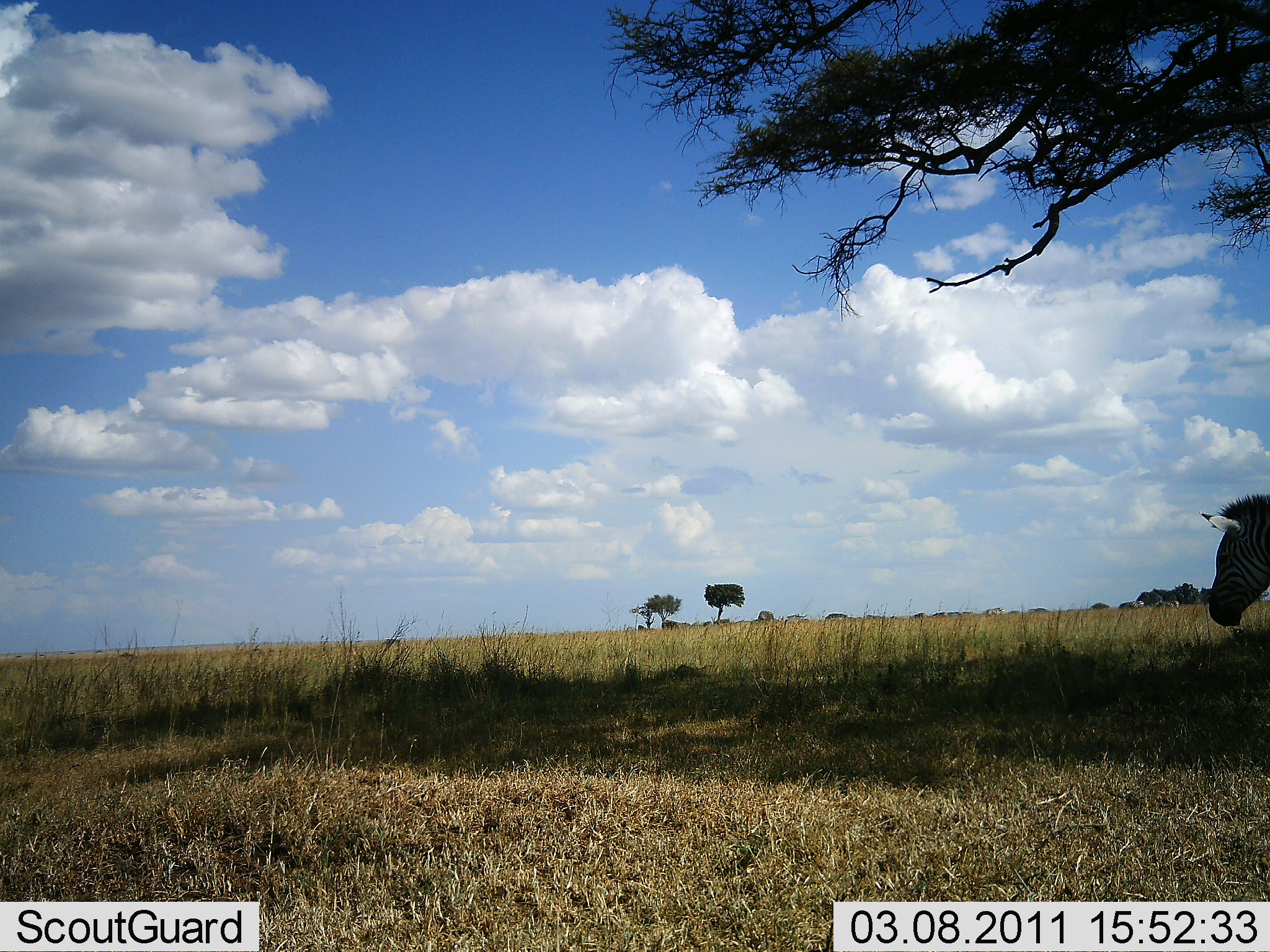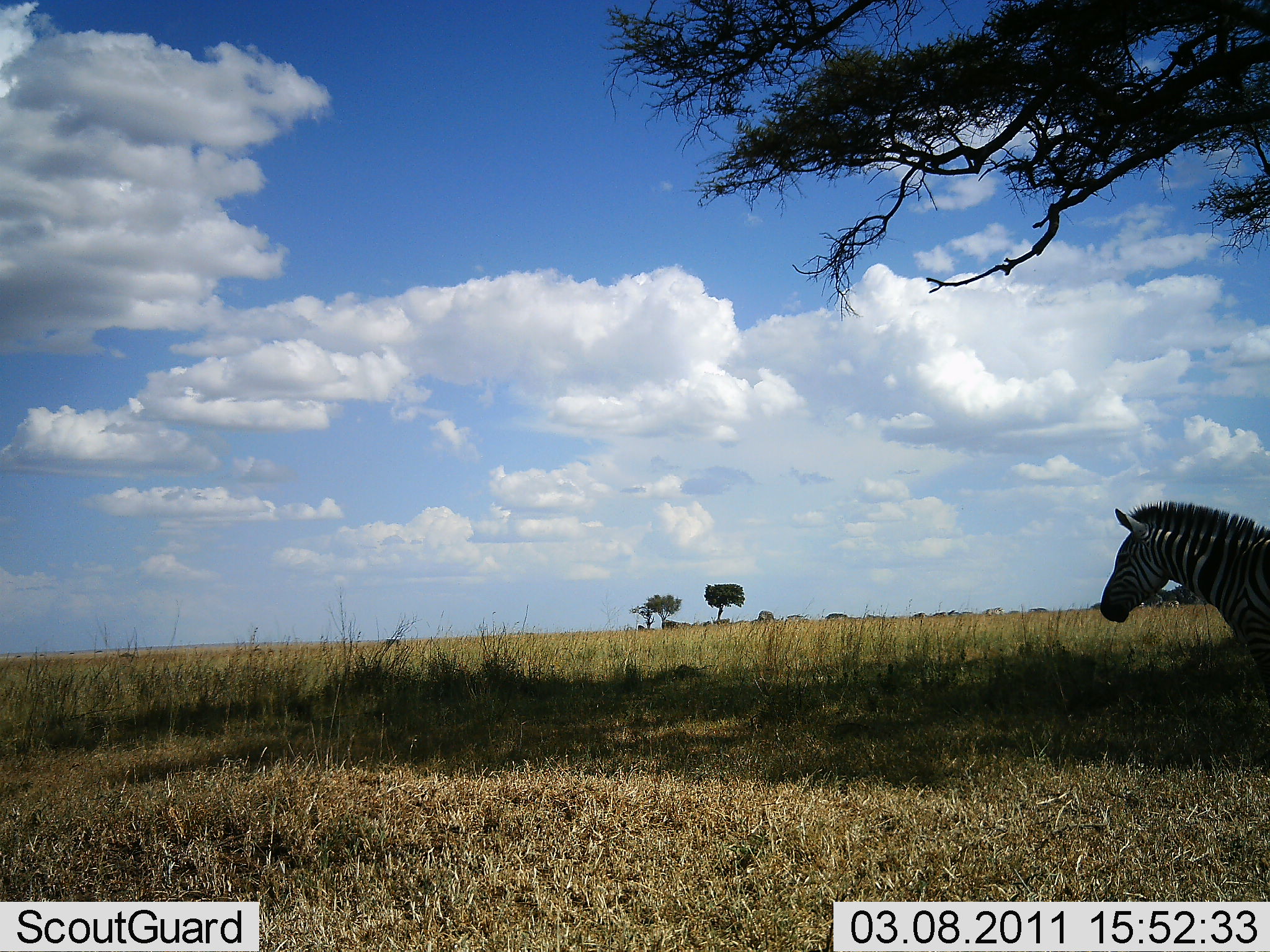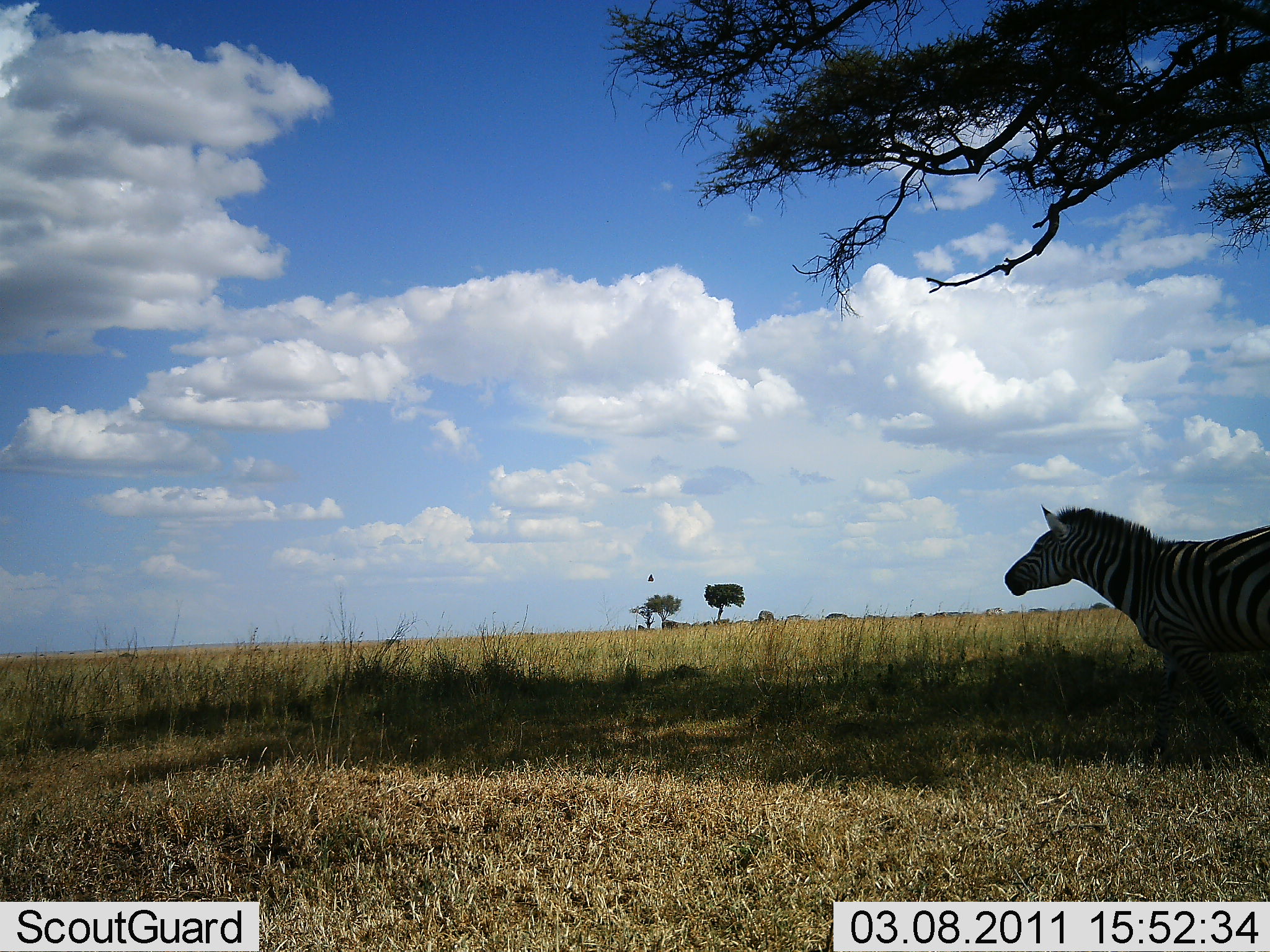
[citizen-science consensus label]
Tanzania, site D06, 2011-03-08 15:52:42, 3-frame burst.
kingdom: Animalia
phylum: Chordata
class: Mammalia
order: Perissodactyla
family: Equidae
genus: Equus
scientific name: Equus quagga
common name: plains zebra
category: zebra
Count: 1.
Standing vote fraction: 23%.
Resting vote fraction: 0%.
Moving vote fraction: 77%.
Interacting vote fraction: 0%.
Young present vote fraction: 0%.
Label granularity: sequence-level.